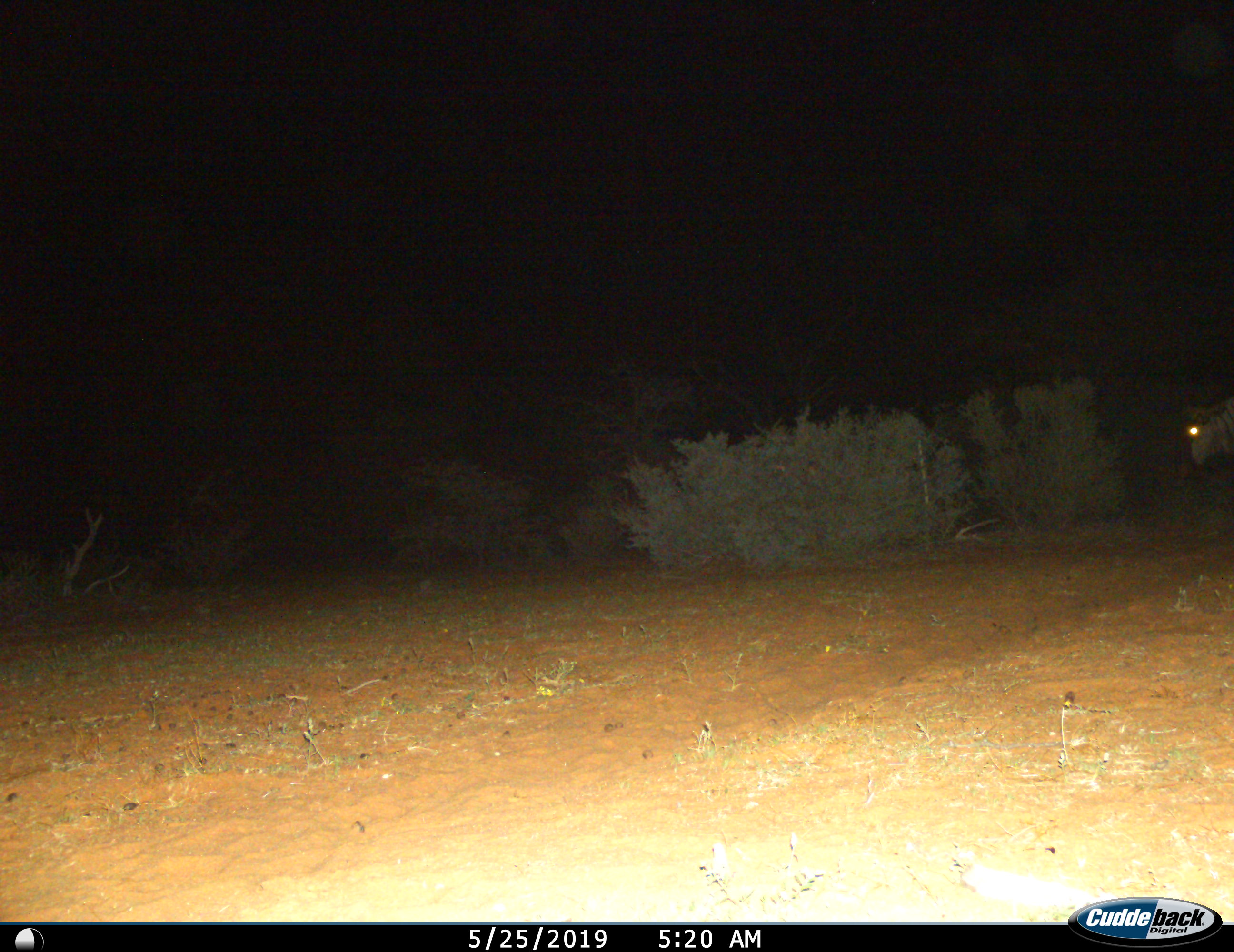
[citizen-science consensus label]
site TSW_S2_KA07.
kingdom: Animalia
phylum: Chordata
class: Mammalia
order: Artiodactyla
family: Bovidae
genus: Connochaetes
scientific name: Connochaetes taurinus taurinus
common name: blue wildebeest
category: wildebeestblue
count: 1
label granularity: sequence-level